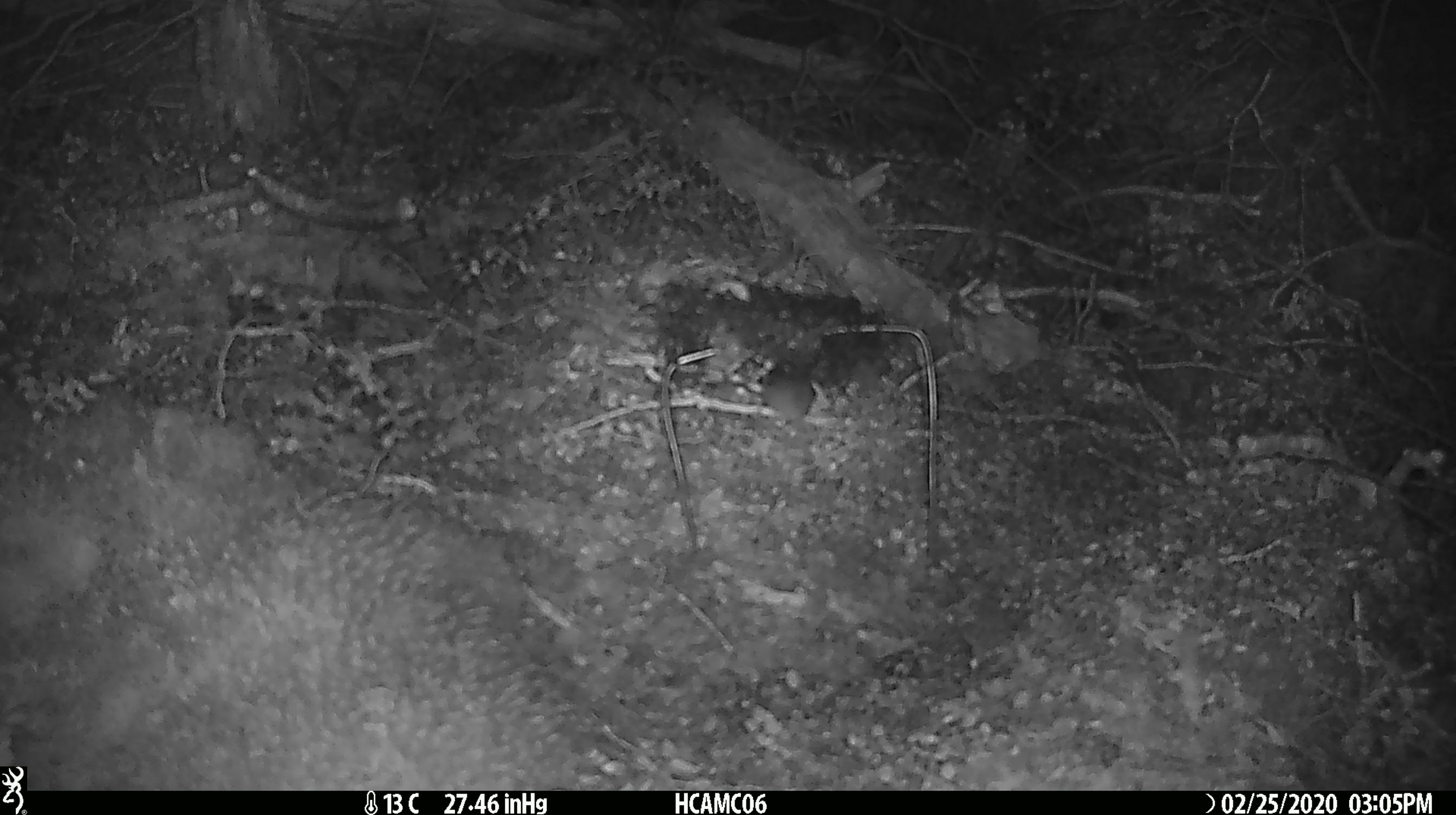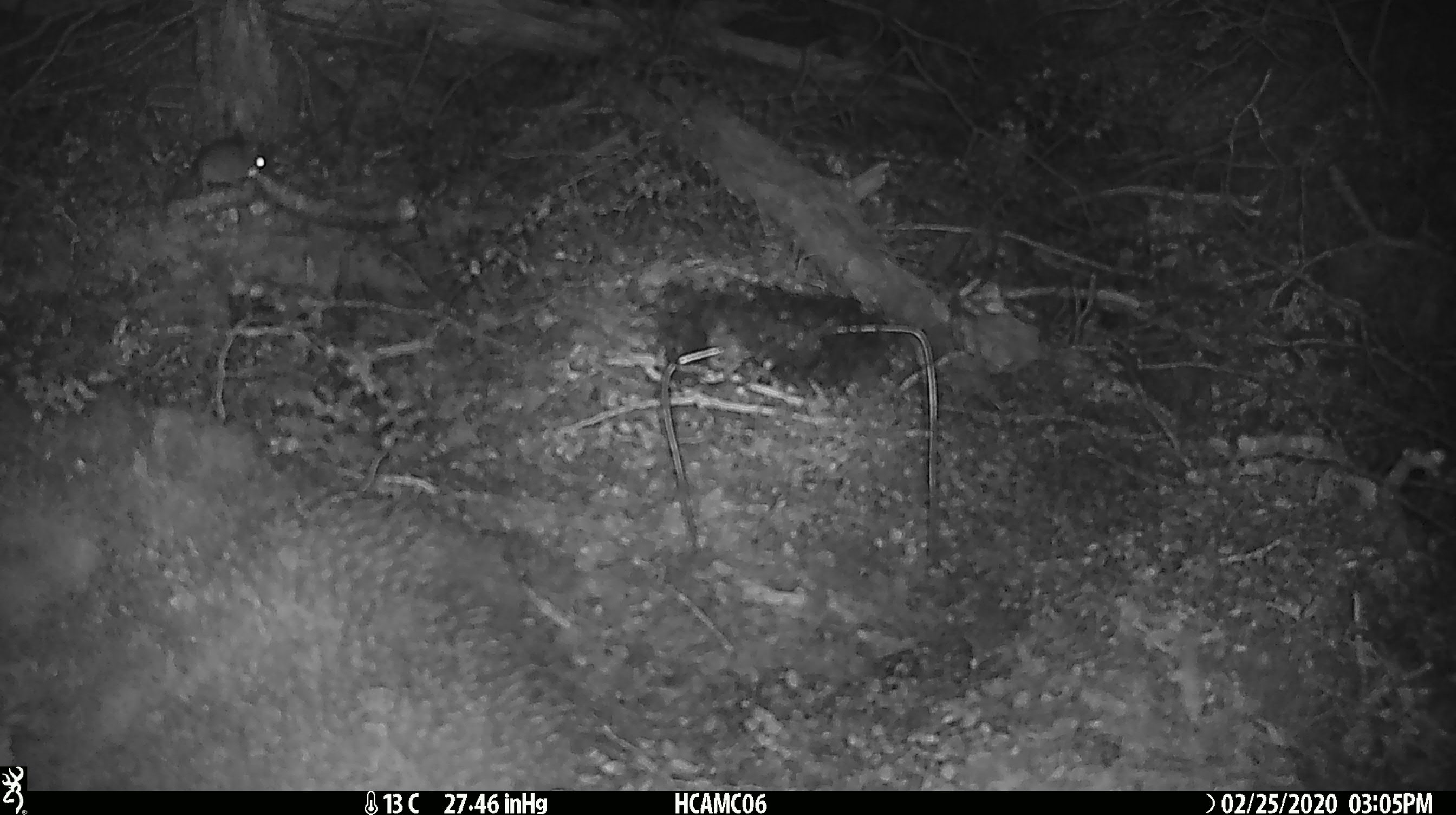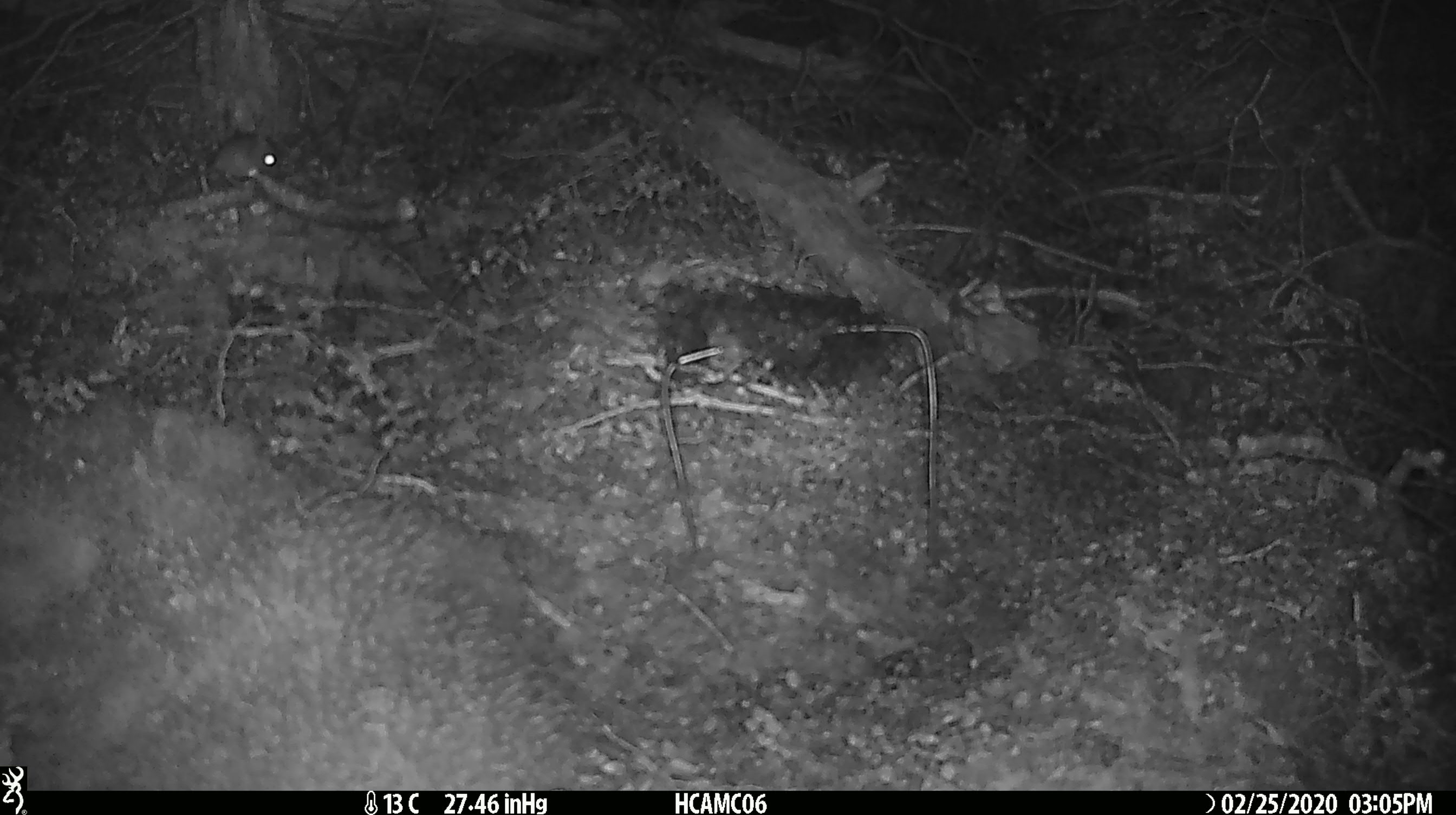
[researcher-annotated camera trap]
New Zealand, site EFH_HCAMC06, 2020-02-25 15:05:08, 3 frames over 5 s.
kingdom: Animalia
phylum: Chordata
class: Mammalia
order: Rodentia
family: Muridae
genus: Mus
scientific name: Mus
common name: mouse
Mouse (Mus).